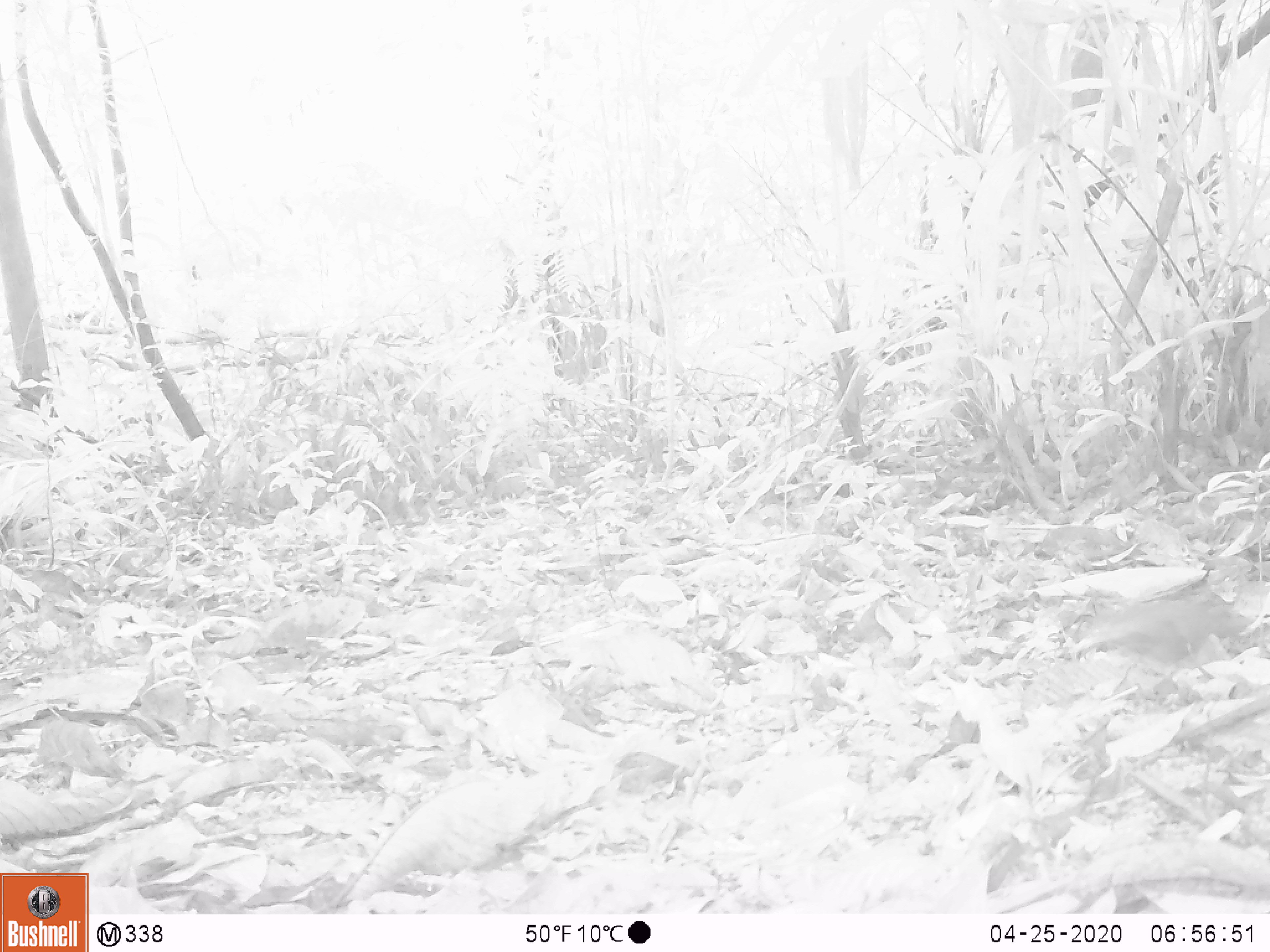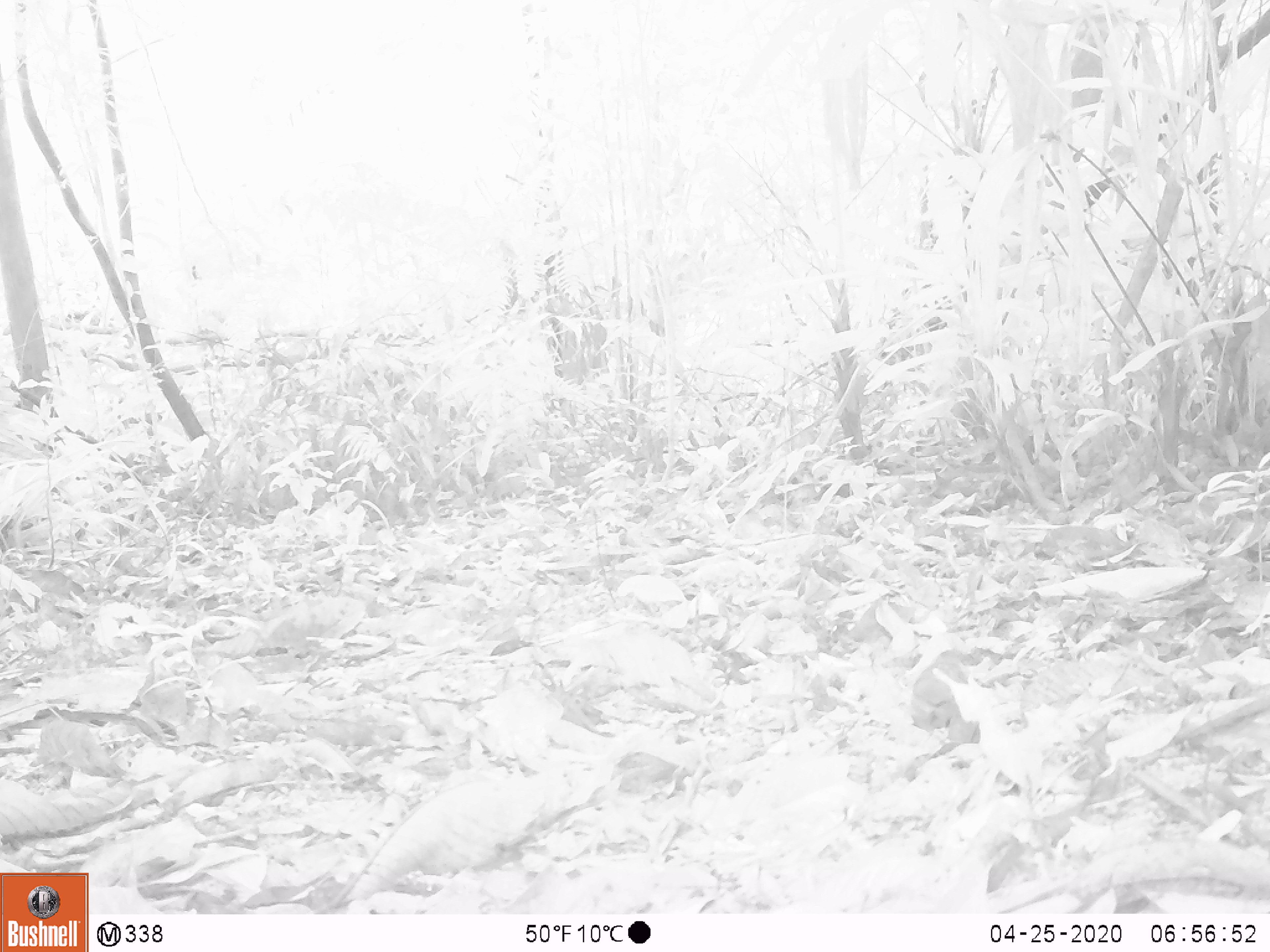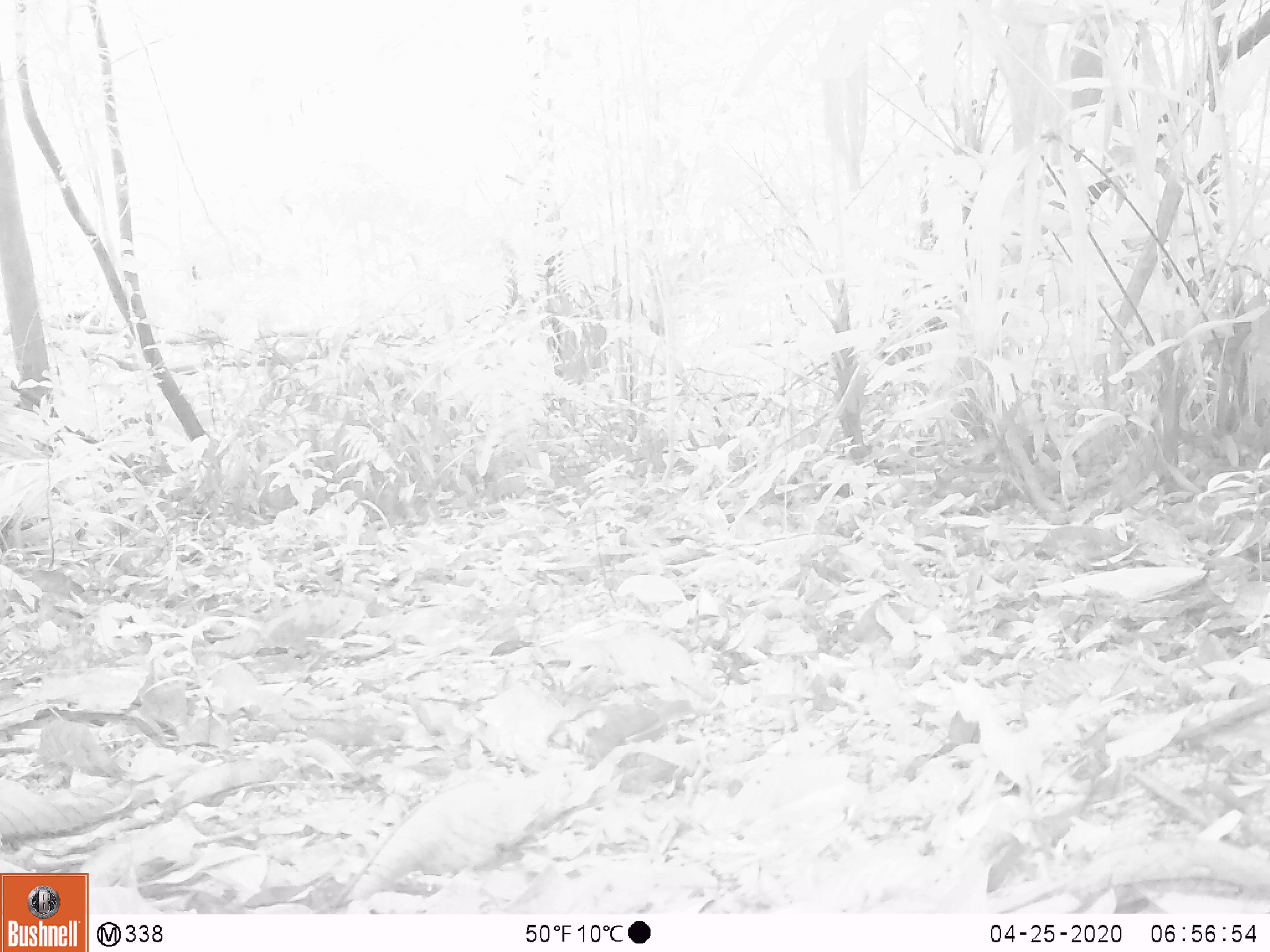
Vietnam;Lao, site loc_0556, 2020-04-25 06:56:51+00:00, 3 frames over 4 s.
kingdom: Animalia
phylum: Chordata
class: Aves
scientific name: Aves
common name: bird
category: unidentified bird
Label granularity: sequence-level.